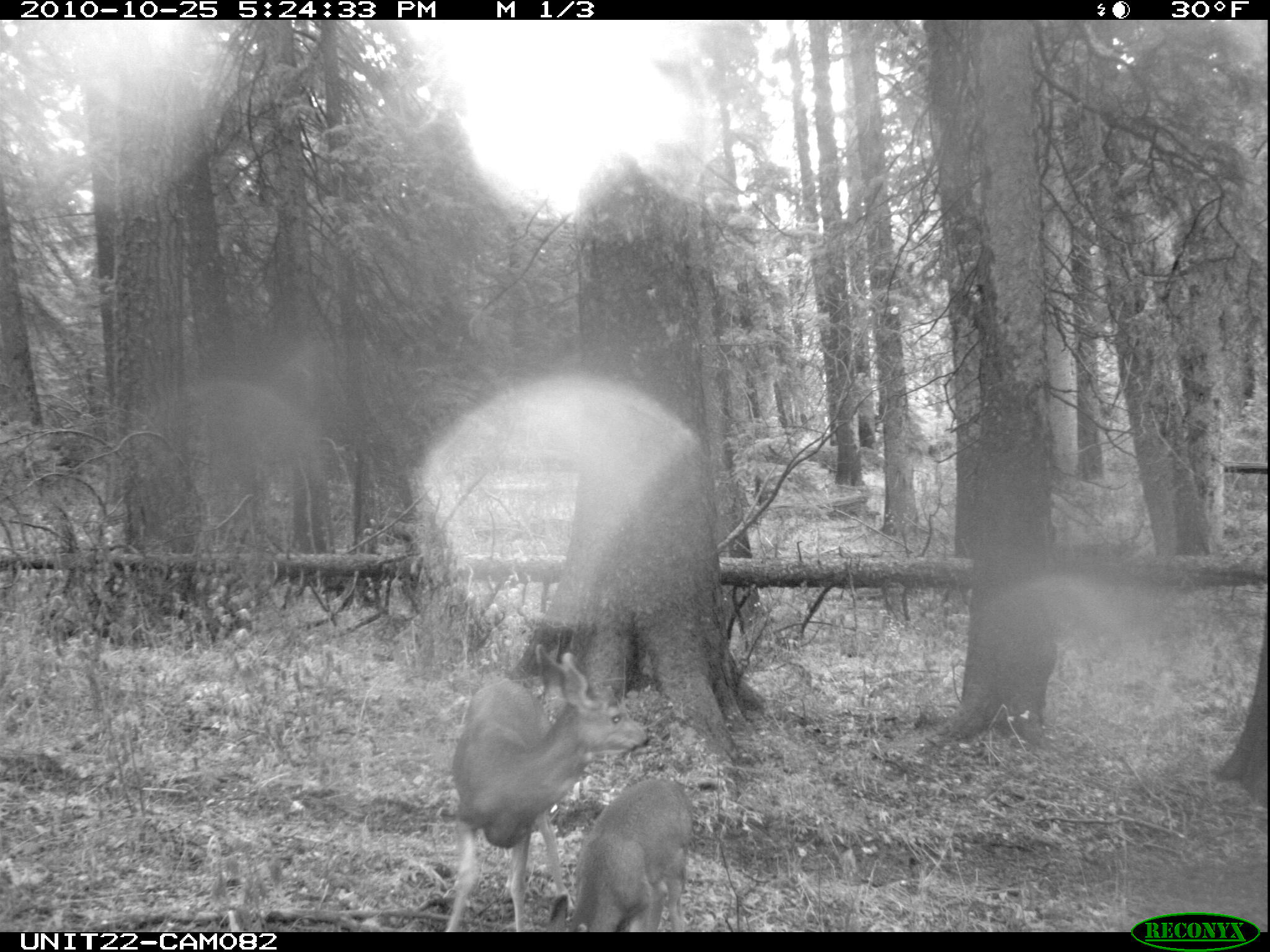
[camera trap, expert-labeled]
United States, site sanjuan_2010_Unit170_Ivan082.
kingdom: Animalia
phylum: Chordata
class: Mammalia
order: Artiodactyla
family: Cervidae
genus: Odocoileus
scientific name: Odocoileus hemionus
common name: mule deer